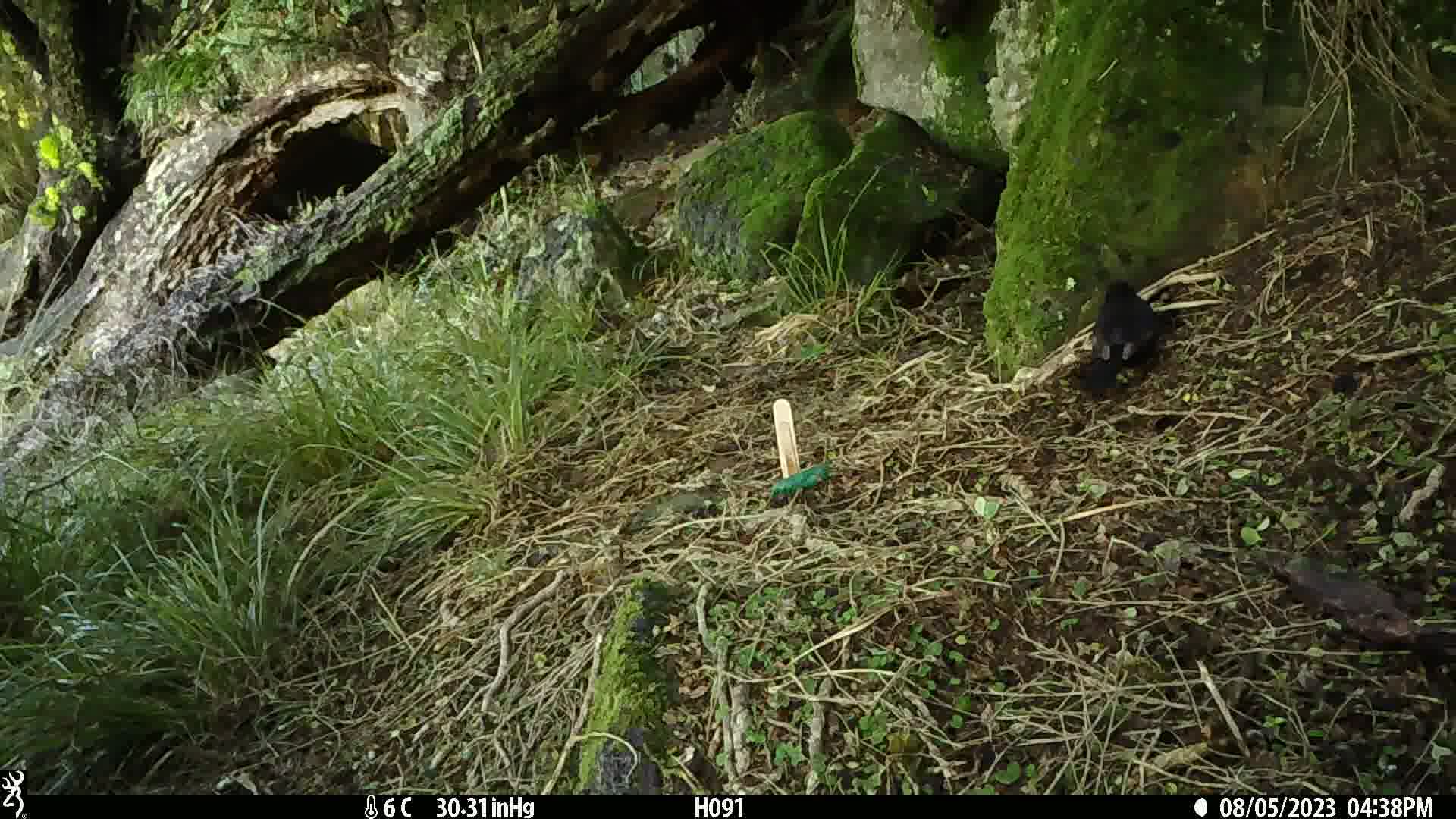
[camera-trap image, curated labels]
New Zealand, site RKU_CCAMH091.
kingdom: Animalia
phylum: Chordata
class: Aves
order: Passeriformes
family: Turdidae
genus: Turdus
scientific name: Turdus merula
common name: eurasian blackbird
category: blackbird